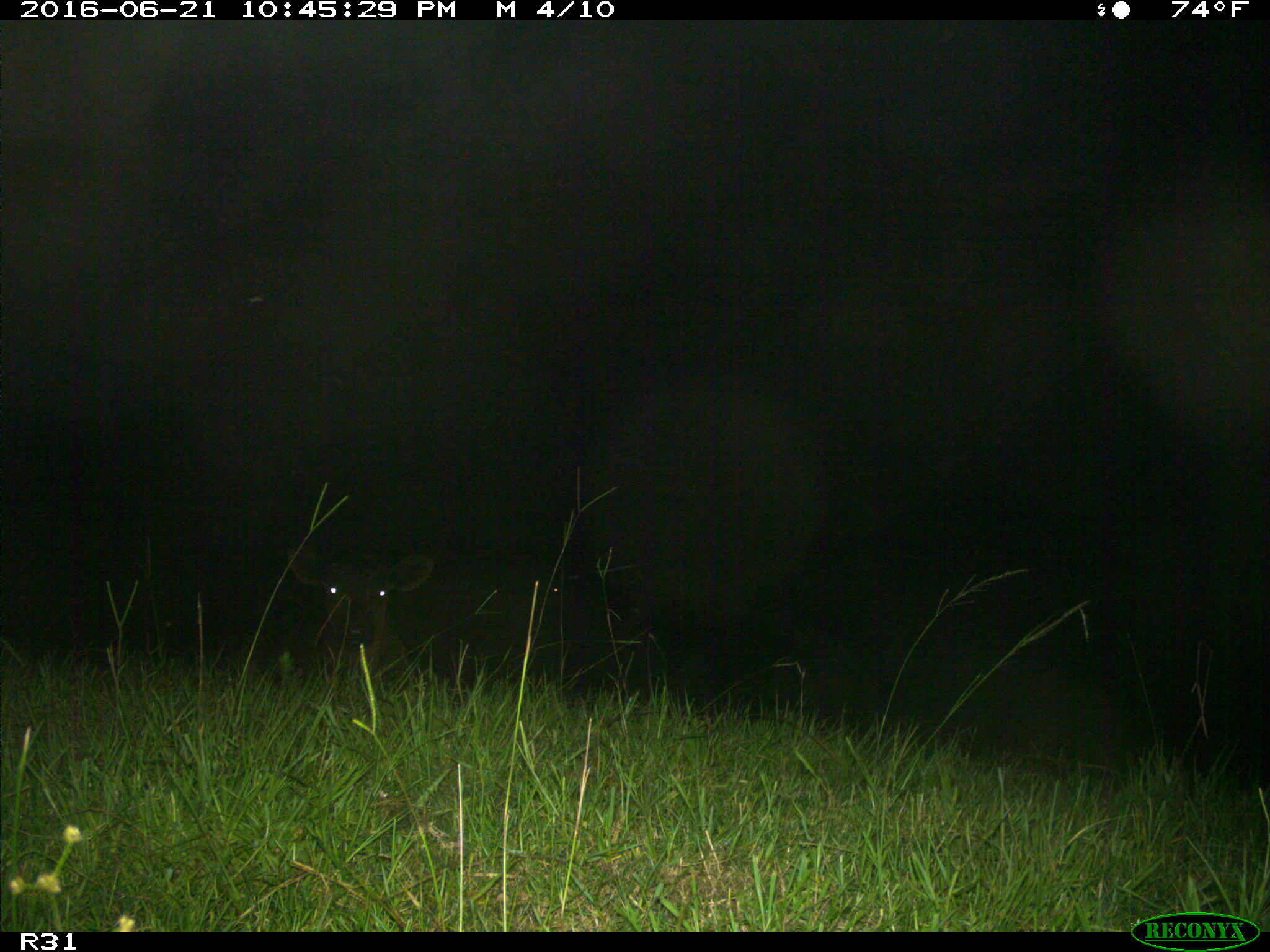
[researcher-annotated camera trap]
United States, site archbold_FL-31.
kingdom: Animalia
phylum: Chordata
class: Mammalia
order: Artiodactyla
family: Bovidae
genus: Bos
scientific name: Bos taurus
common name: domestic cow